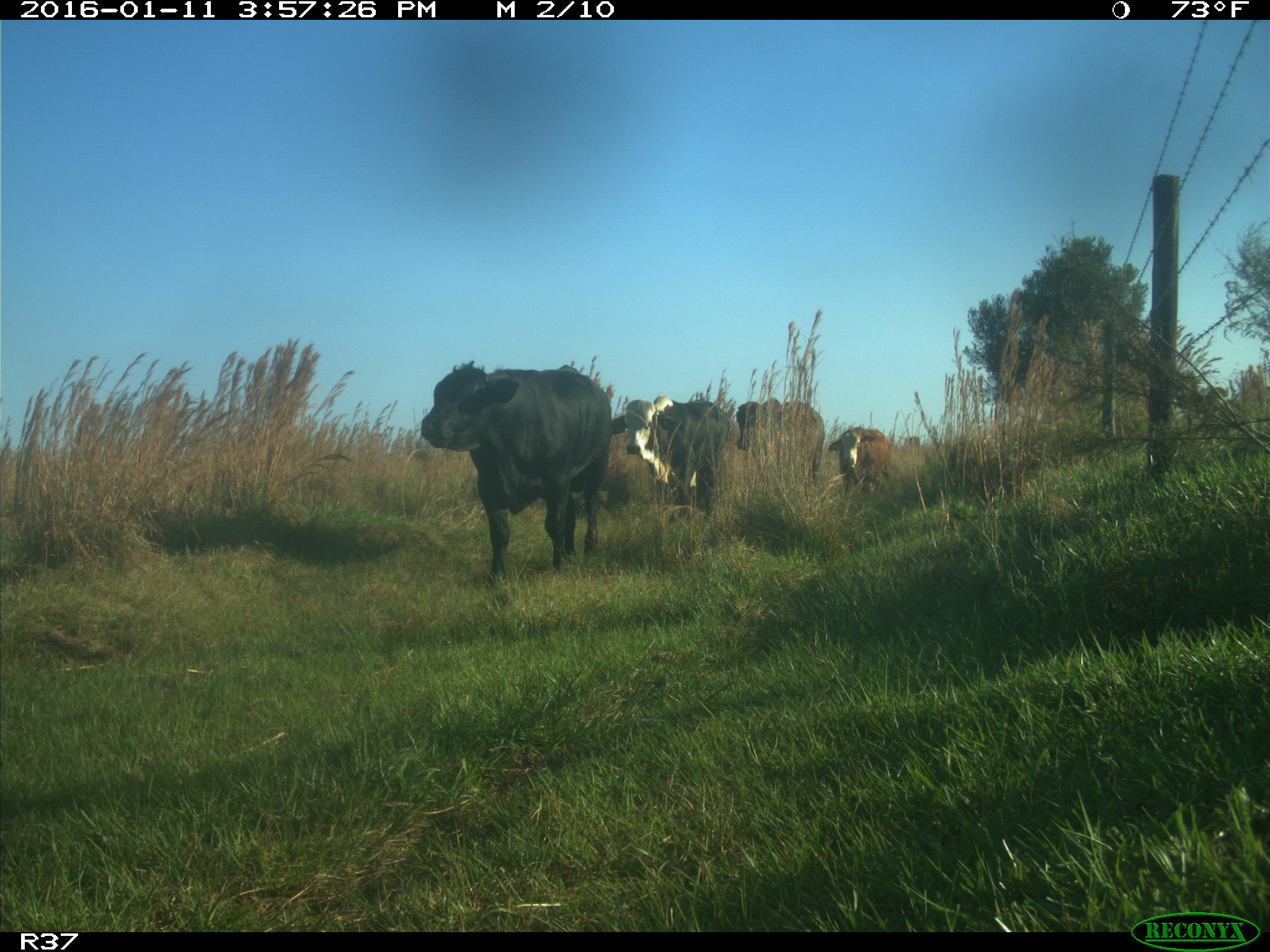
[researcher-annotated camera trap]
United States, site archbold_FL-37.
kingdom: Animalia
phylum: Chordata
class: Mammalia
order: Artiodactyla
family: Bovidae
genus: Bos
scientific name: Bos taurus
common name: domestic cow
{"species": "Bos taurus (domestic cow)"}